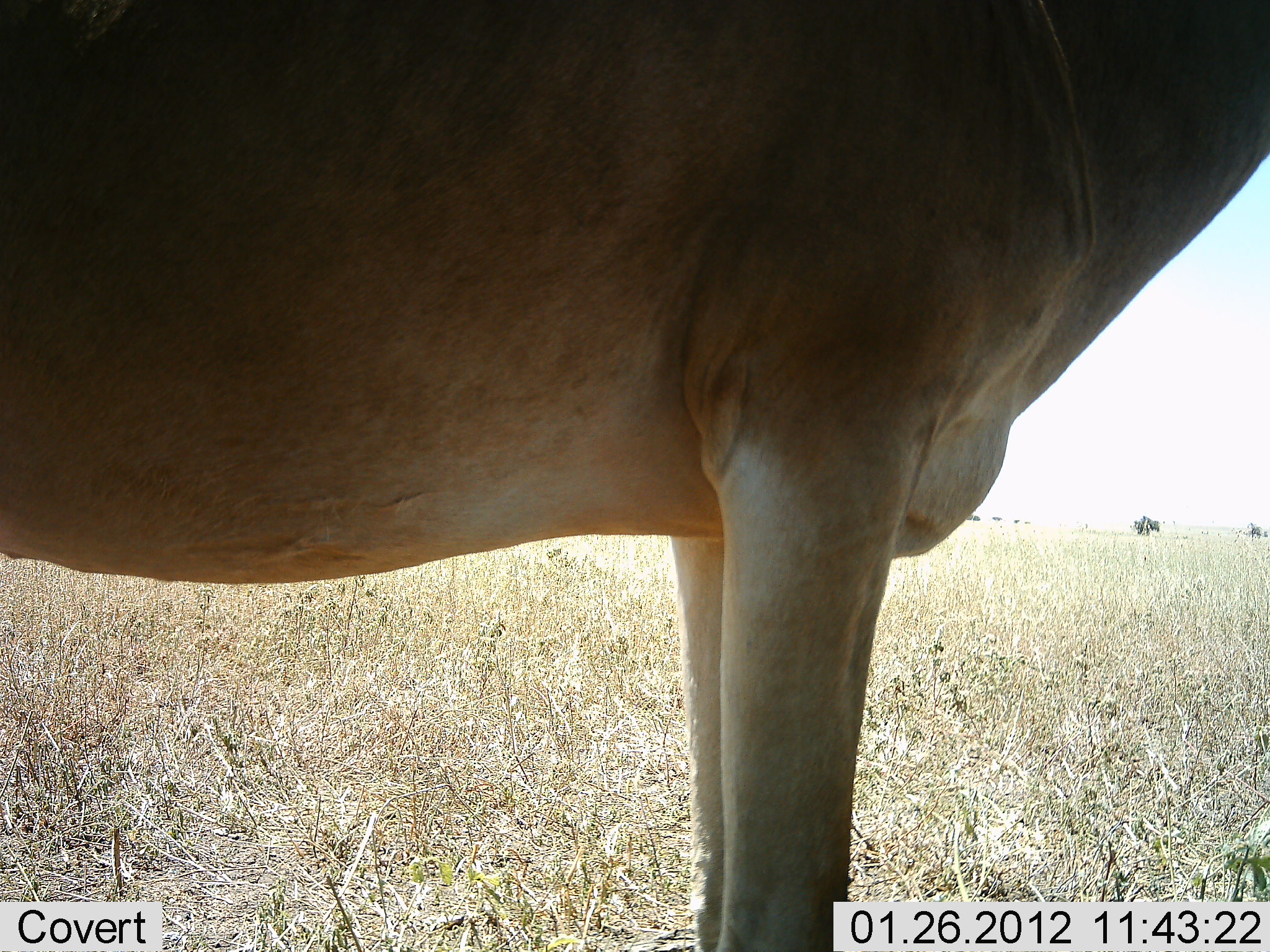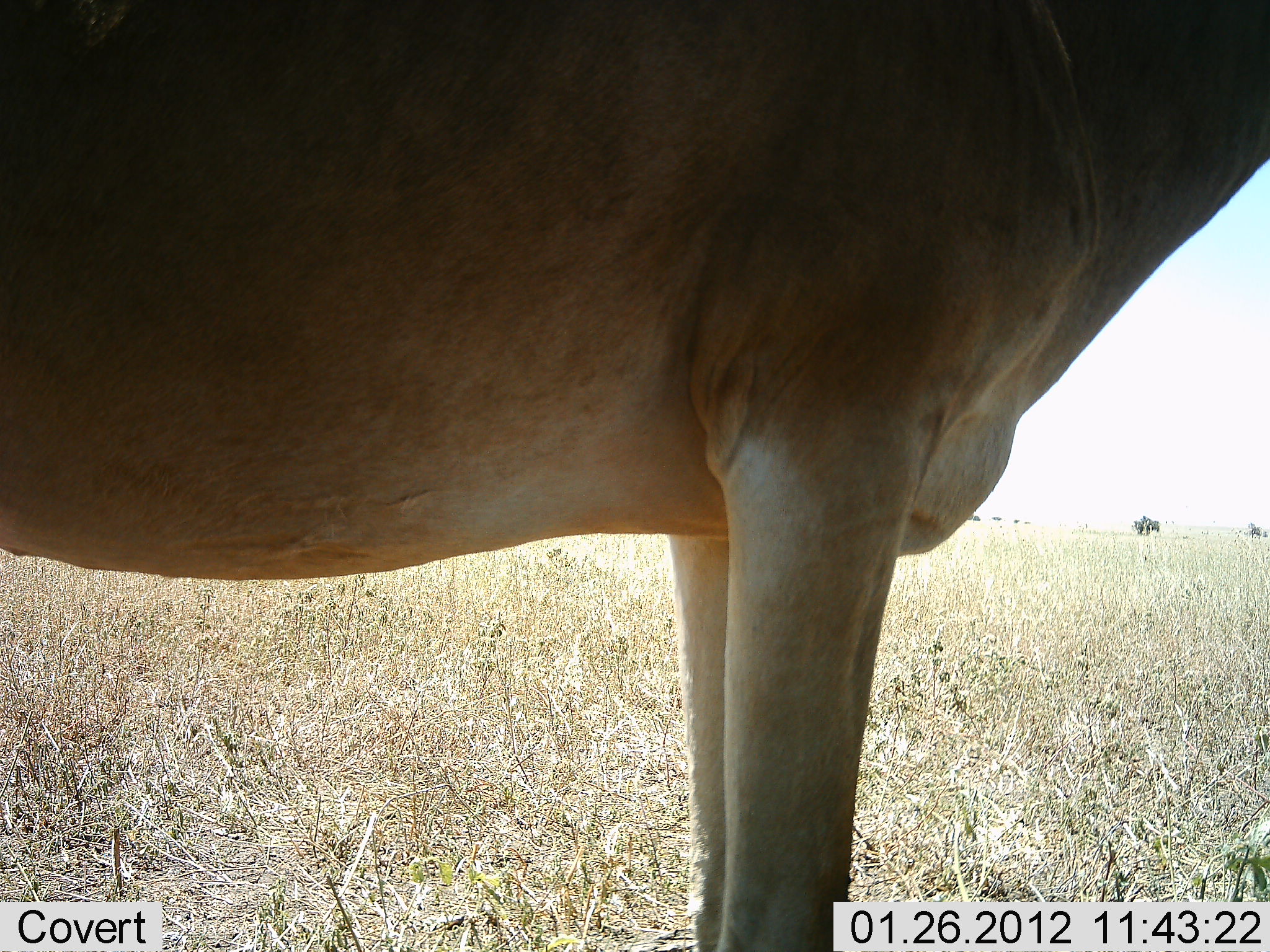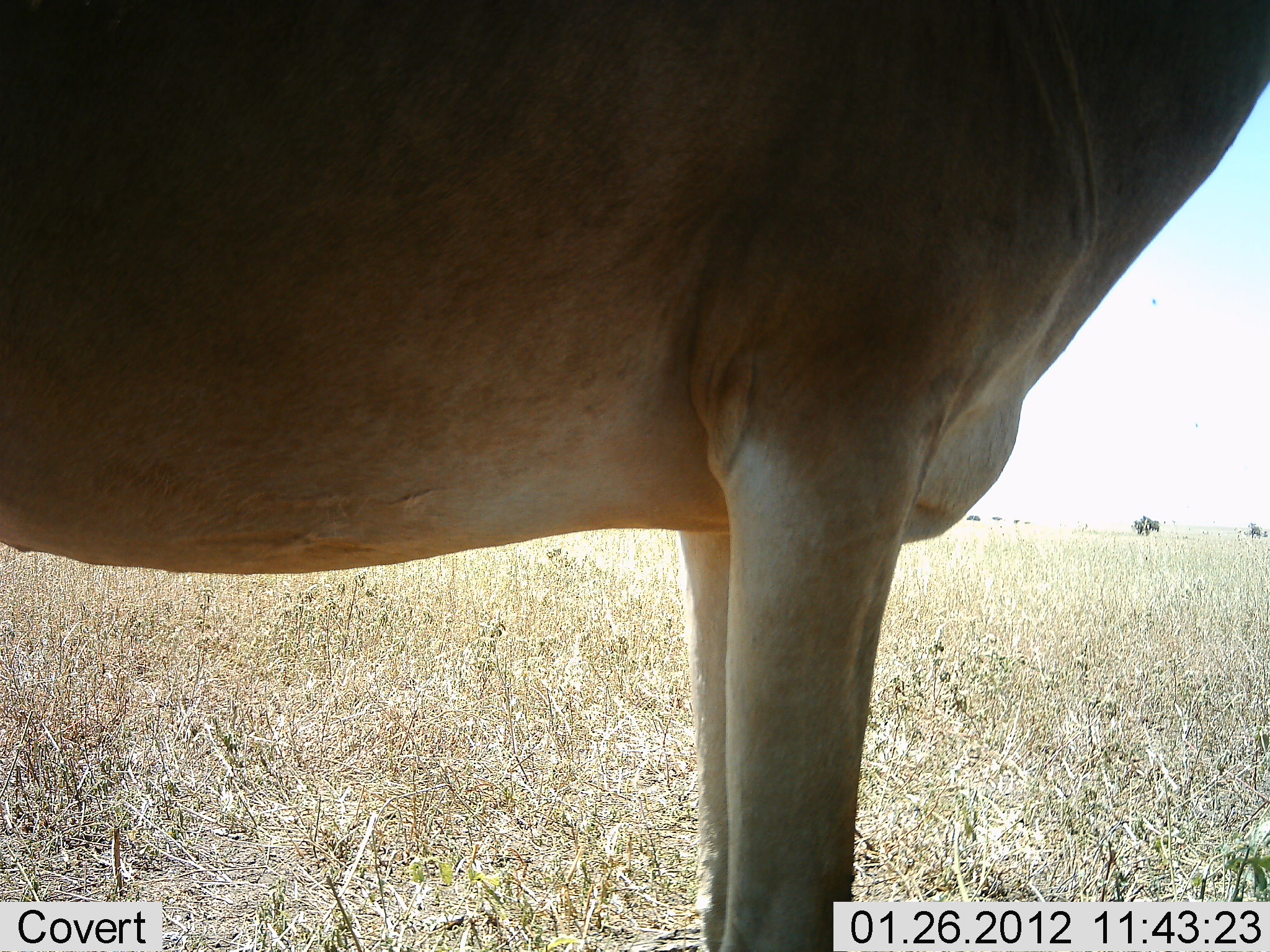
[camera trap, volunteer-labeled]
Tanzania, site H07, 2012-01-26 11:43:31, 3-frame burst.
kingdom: Animalia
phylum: Chordata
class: Mammalia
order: Artiodactyla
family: Bovidae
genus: Alcelaphus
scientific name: Alcelaphus buselaphus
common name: hartebeest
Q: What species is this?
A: Hartebeest (Alcelaphus buselaphus).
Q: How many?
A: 1.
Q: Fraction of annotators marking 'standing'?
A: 100%.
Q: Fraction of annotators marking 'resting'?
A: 0%.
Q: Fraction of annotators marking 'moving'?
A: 0%.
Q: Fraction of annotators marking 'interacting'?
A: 0%.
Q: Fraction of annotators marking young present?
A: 0%.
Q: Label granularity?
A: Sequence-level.